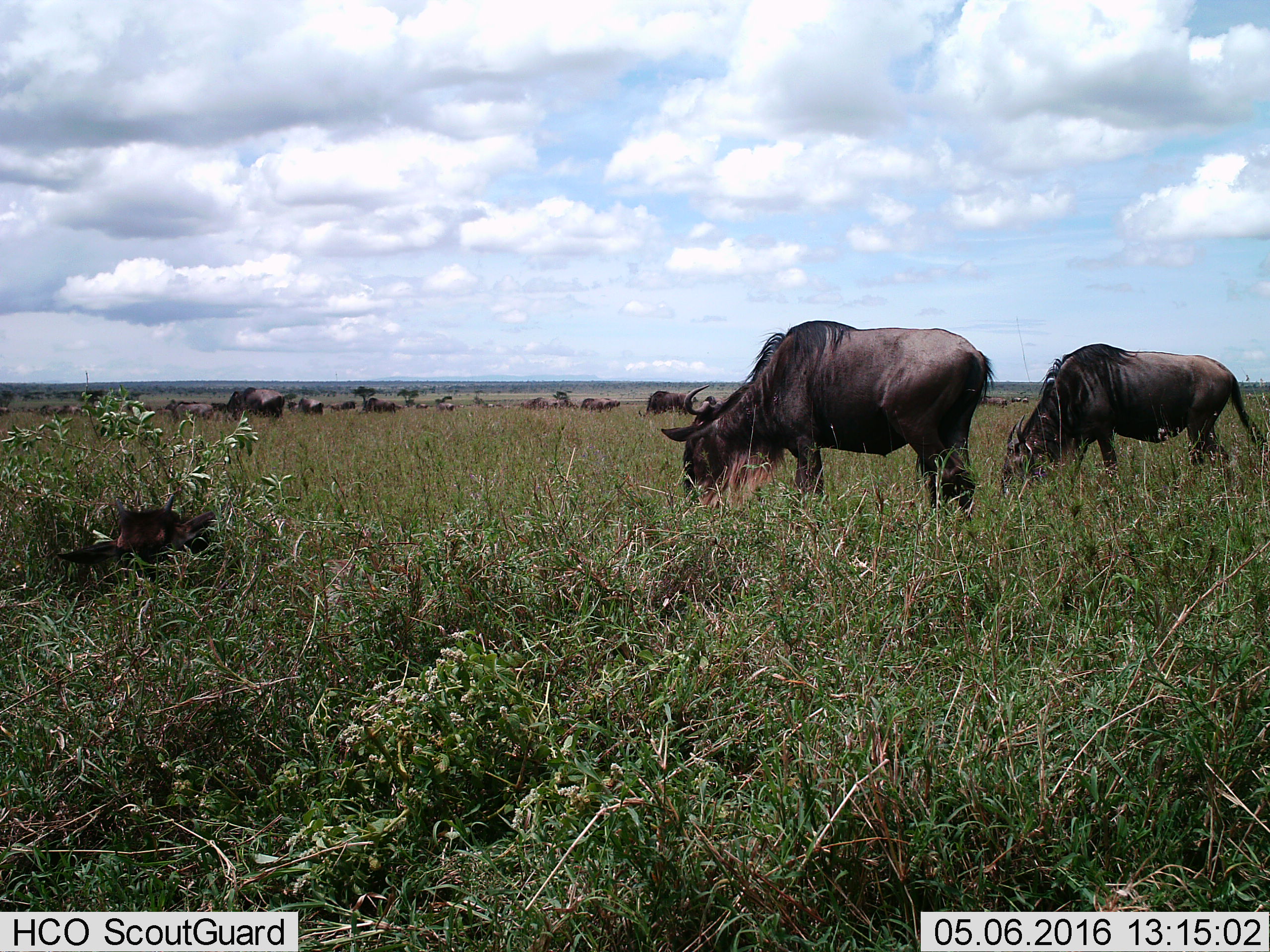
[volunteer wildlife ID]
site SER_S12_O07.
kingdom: Animalia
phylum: Chordata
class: Mammalia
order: Artiodactyla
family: Bovidae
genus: Connochaetes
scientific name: Connochaetes taurinus taurinus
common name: blue wildebeest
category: wildebeestblue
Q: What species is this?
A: Wildebeestblue (blue wildebeest) (Connochaetes taurinus taurinus).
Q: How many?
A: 11-50.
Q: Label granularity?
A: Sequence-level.